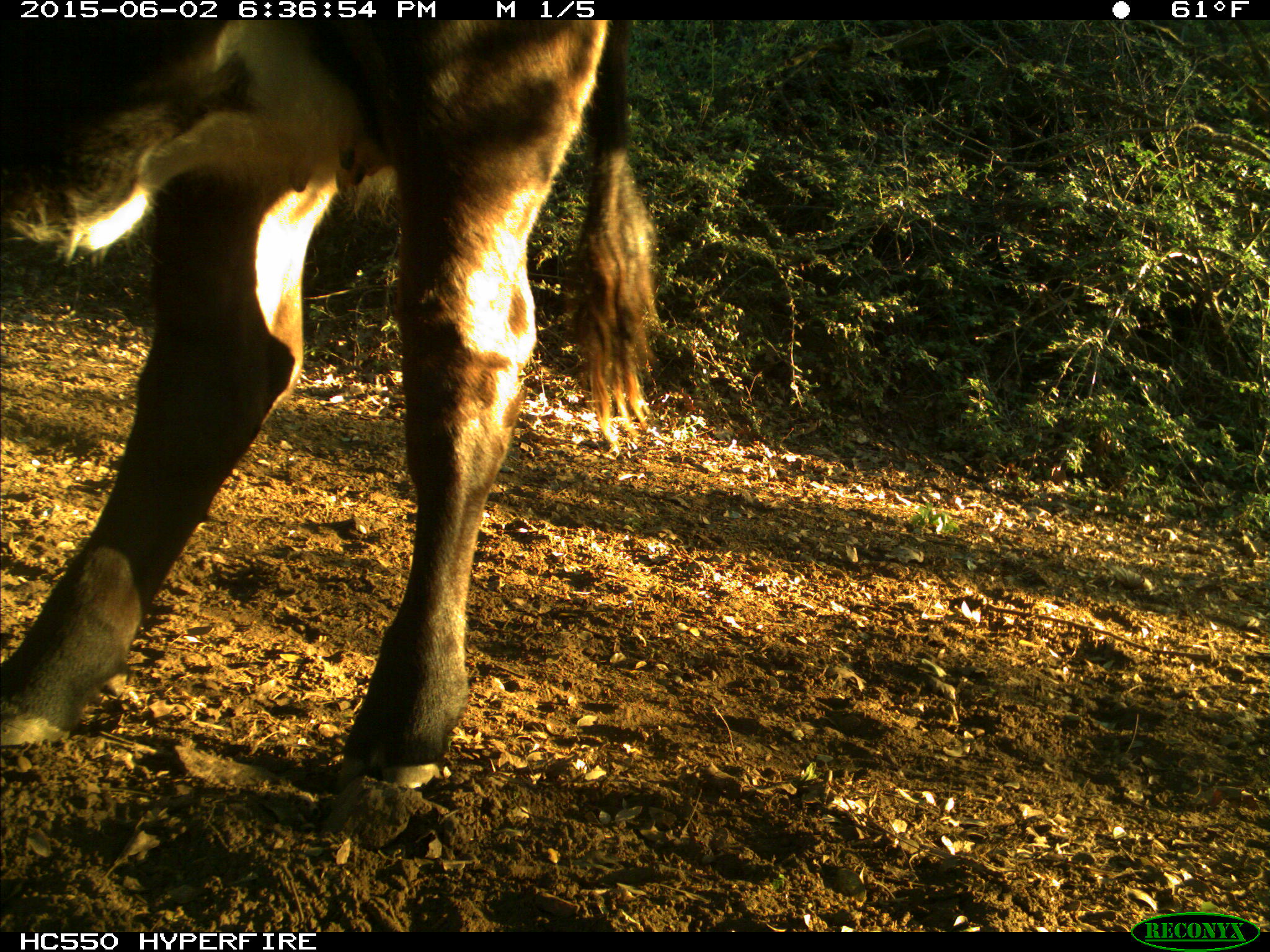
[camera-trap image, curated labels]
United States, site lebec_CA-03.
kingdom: Animalia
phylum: Chordata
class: Mammalia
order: Artiodactyla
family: Bovidae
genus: Bos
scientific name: Bos taurus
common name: domestic cow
Bos taurus (domestic cow).